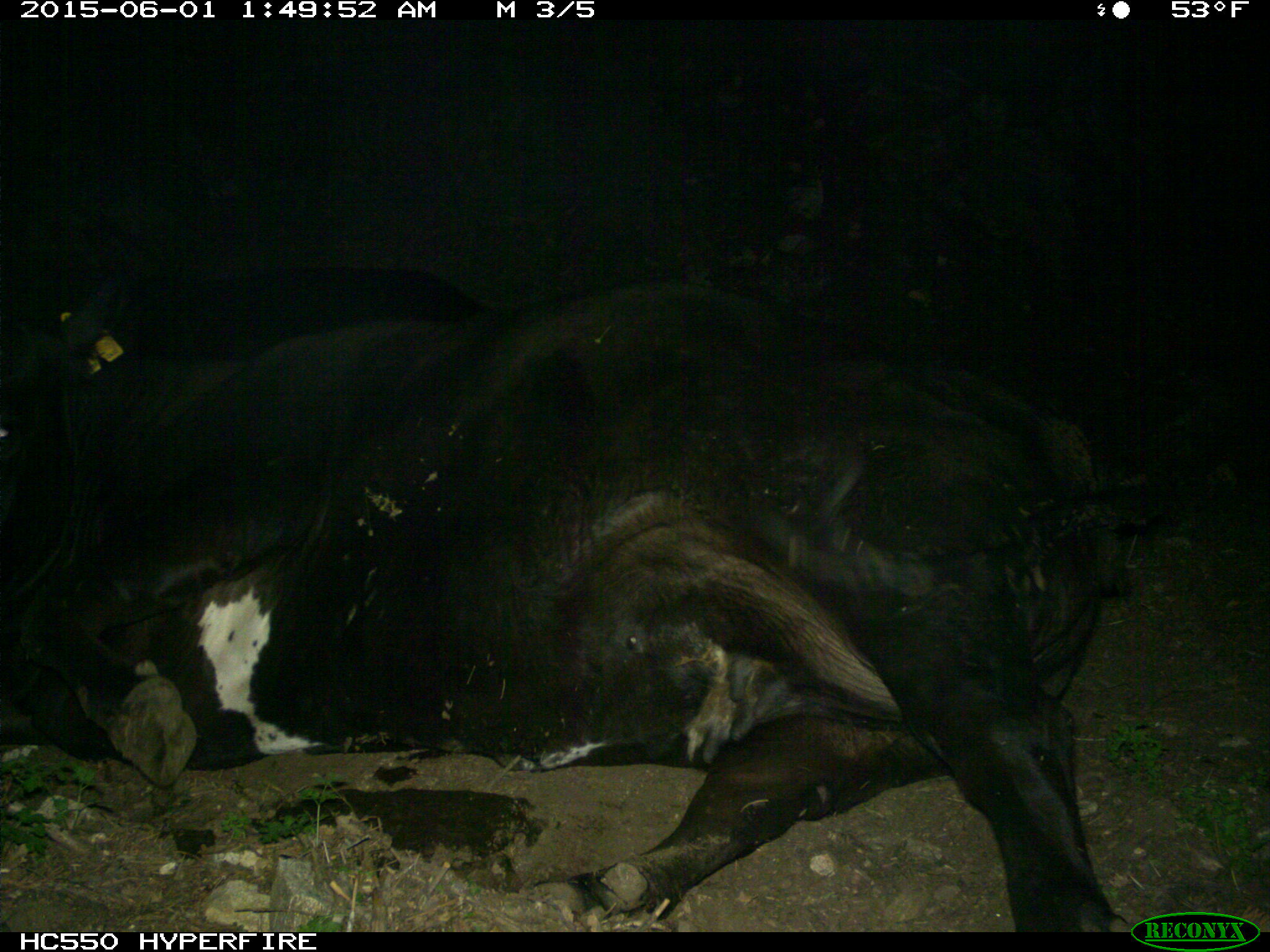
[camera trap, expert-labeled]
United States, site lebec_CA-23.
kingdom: Animalia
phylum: Chordata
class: Mammalia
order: Artiodactyla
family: Bovidae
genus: Bos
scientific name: Bos taurus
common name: domestic cow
Bos taurus (domestic cow).